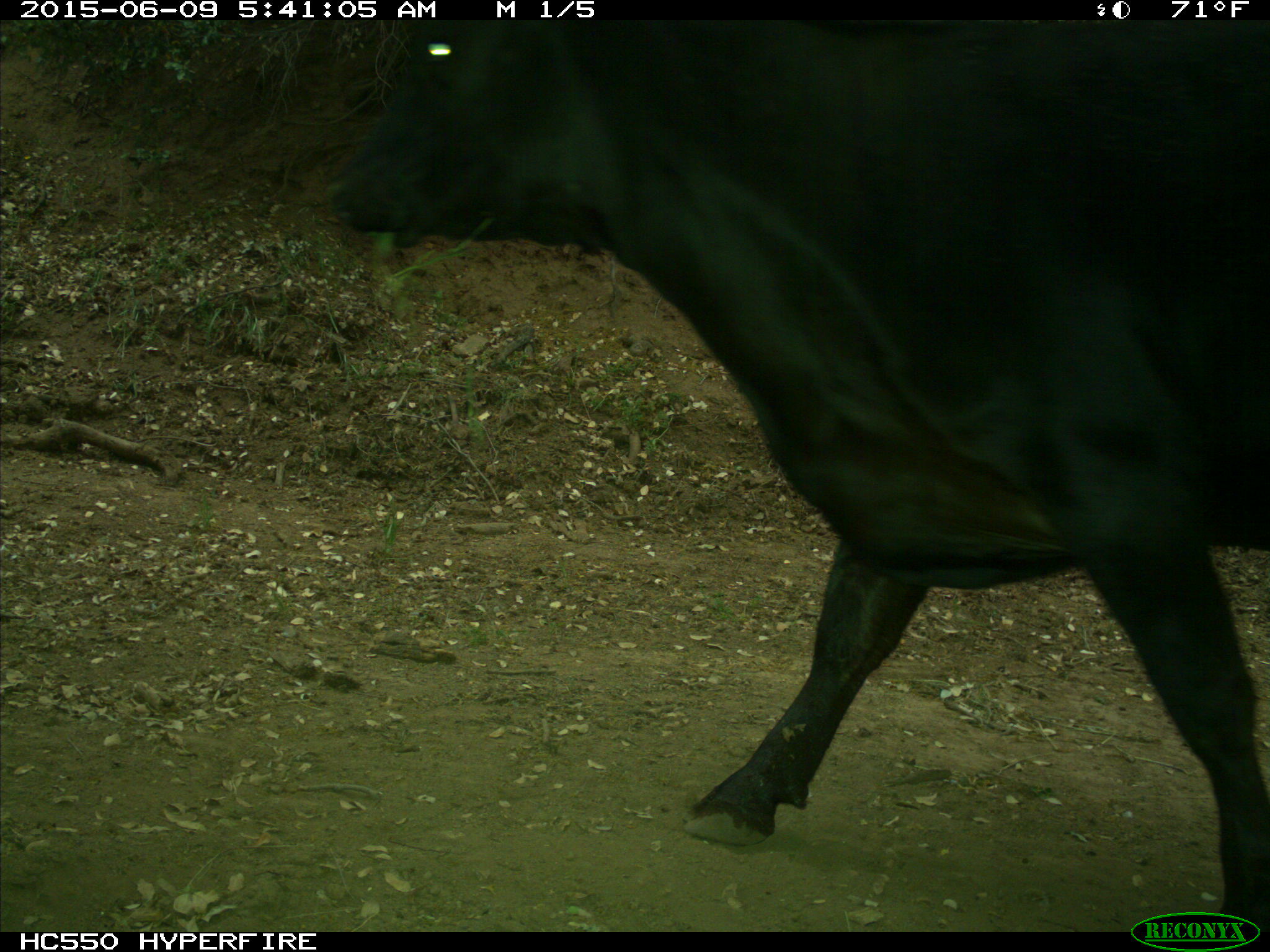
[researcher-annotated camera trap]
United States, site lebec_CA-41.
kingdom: Animalia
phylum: Chordata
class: Mammalia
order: Artiodactyla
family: Bovidae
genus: Bos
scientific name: Bos taurus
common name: domestic cow